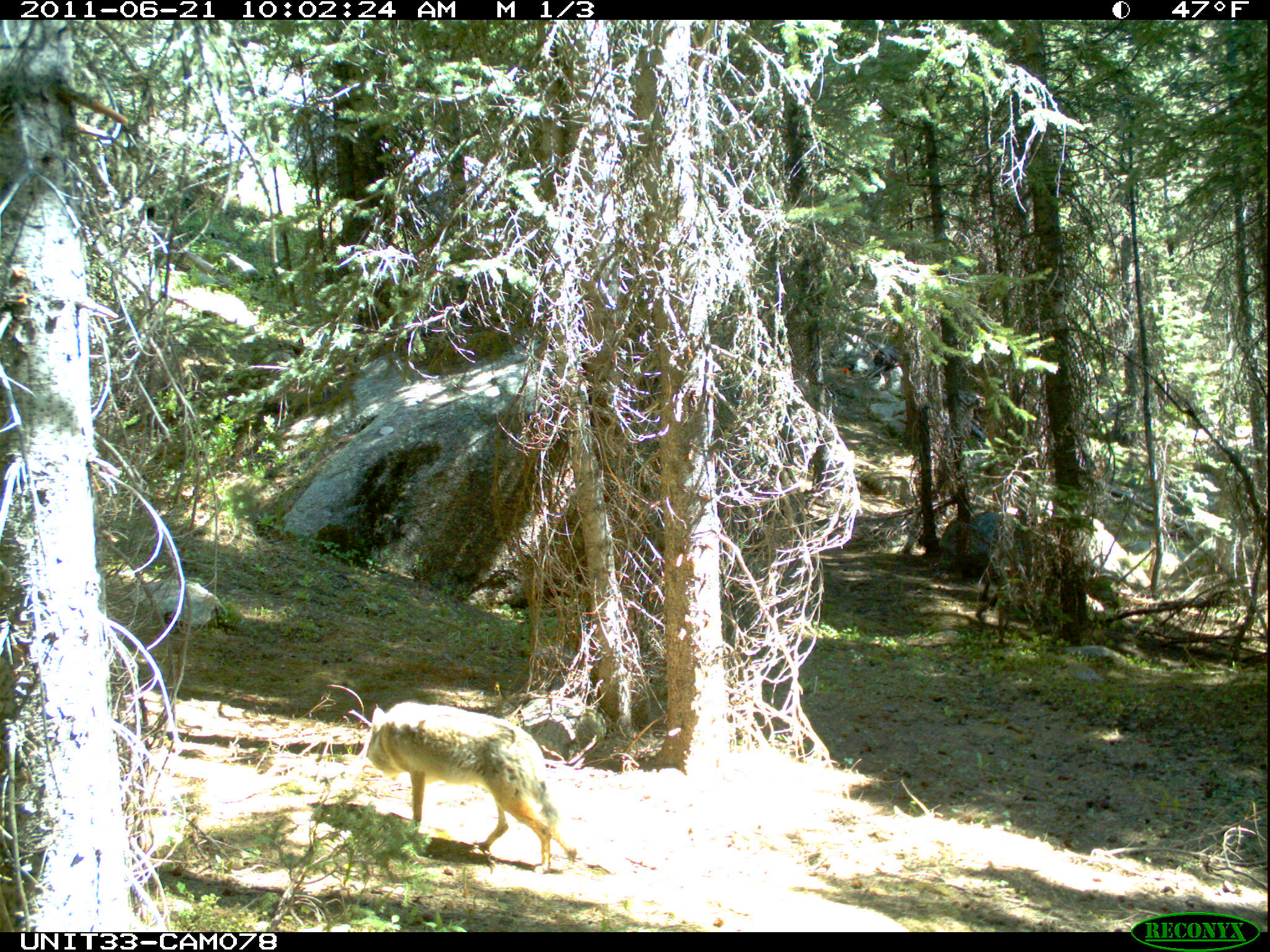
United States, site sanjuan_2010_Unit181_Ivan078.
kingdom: Animalia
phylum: Chordata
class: Mammalia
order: Carnivora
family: Canidae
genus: Canis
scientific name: Canis latrans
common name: coyote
Canis latrans (coyote).